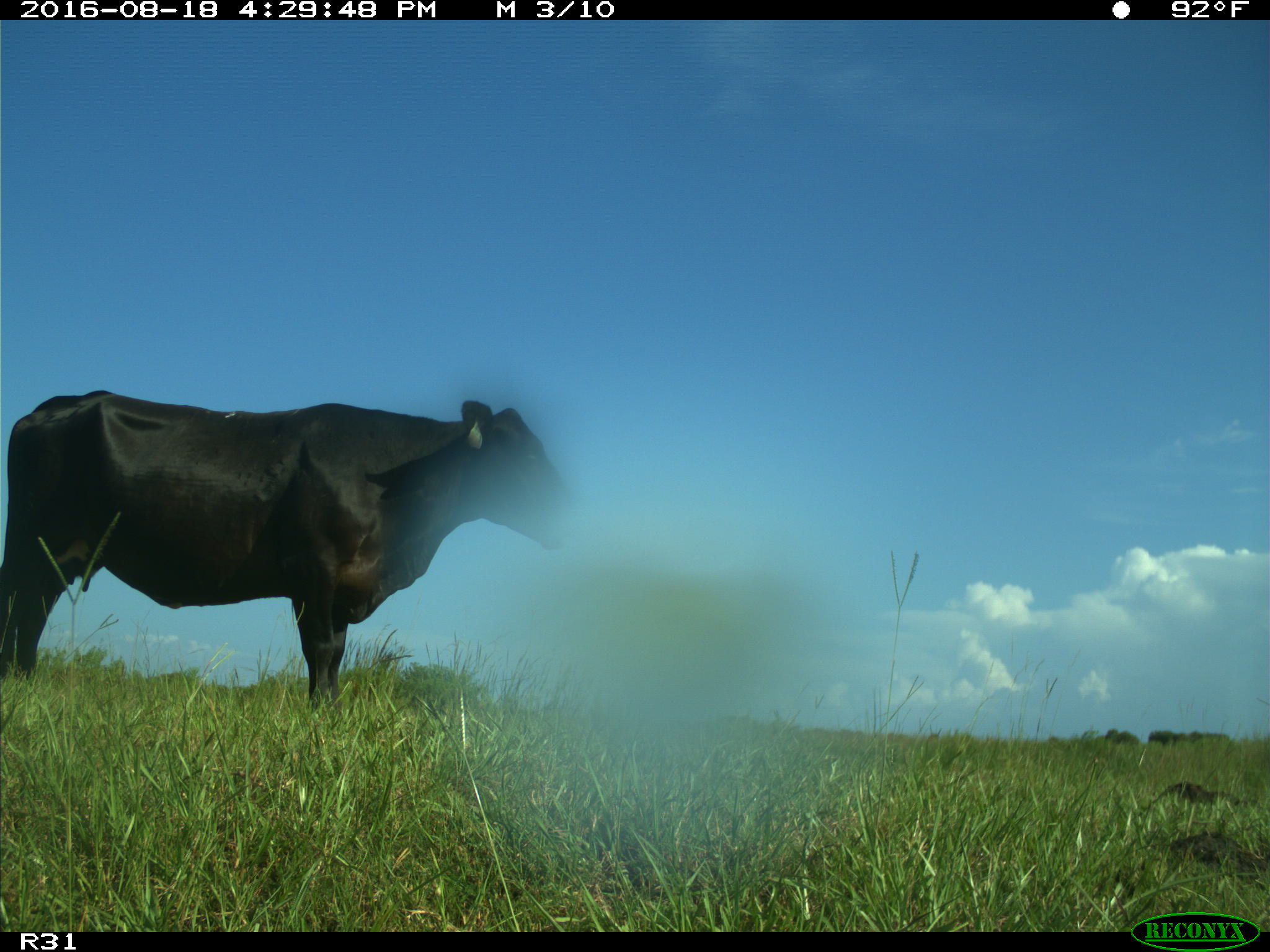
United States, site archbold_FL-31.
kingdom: Animalia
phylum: Chordata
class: Mammalia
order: Artiodactyla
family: Bovidae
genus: Bos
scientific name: Bos taurus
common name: domestic cow